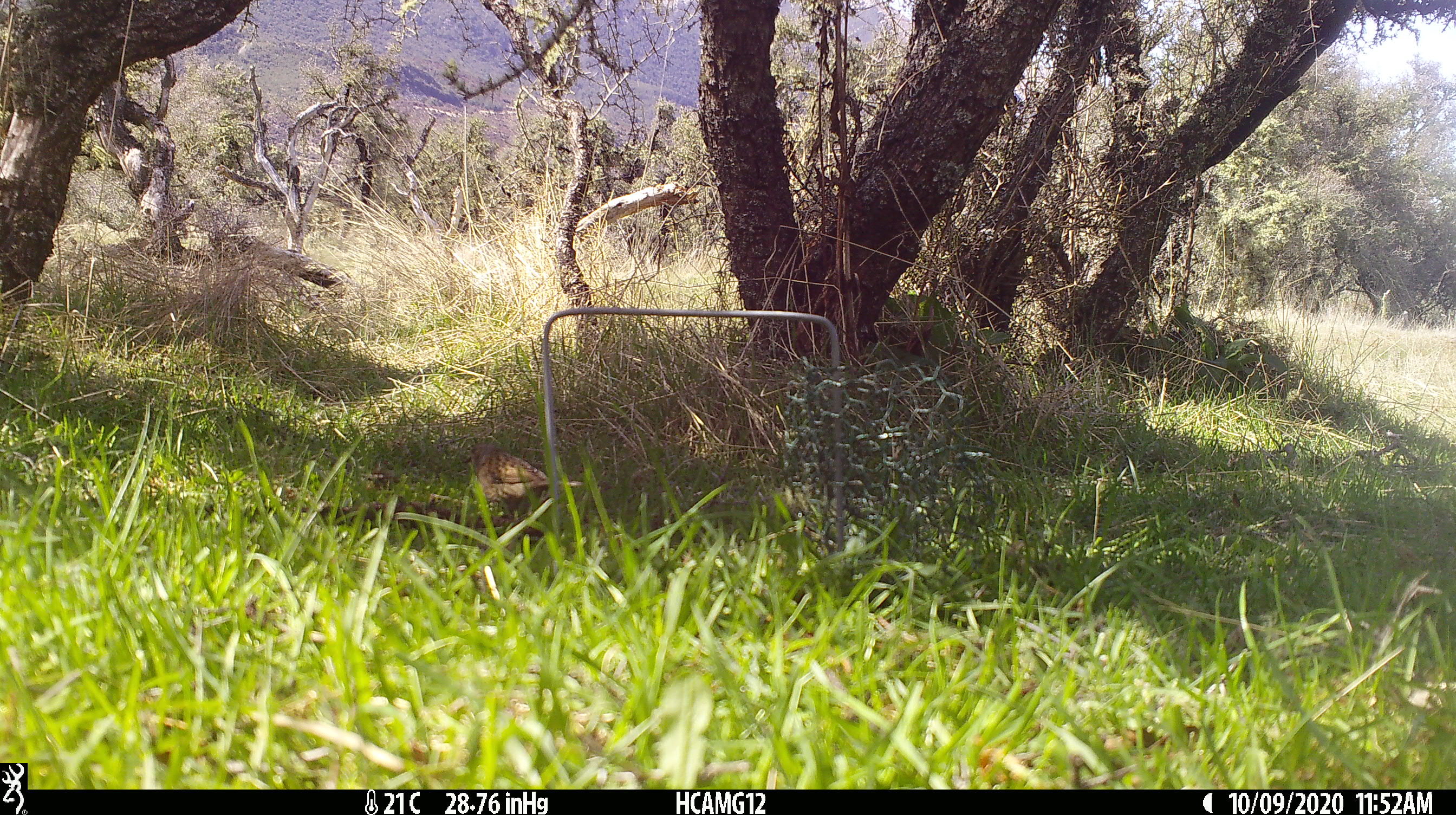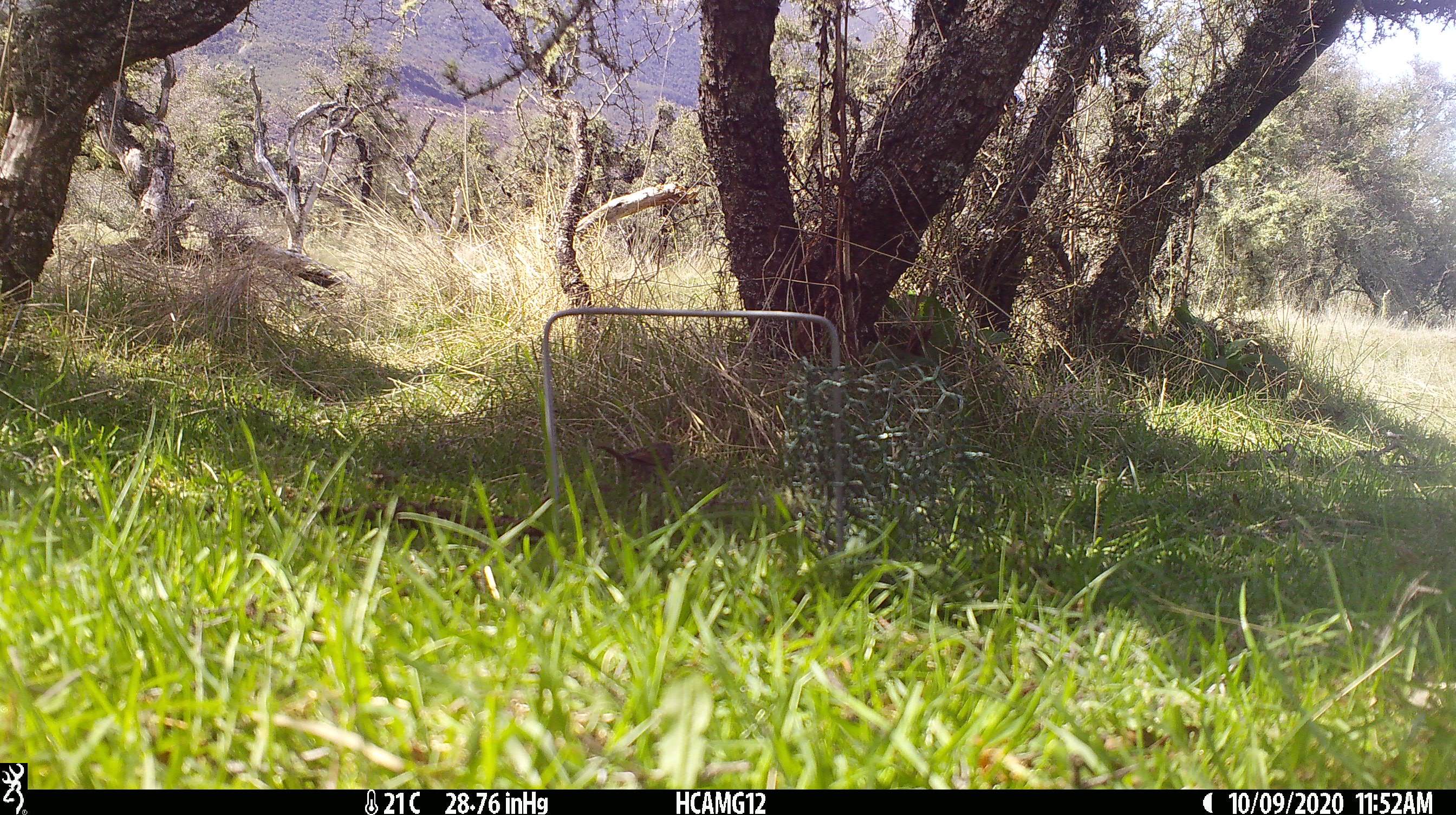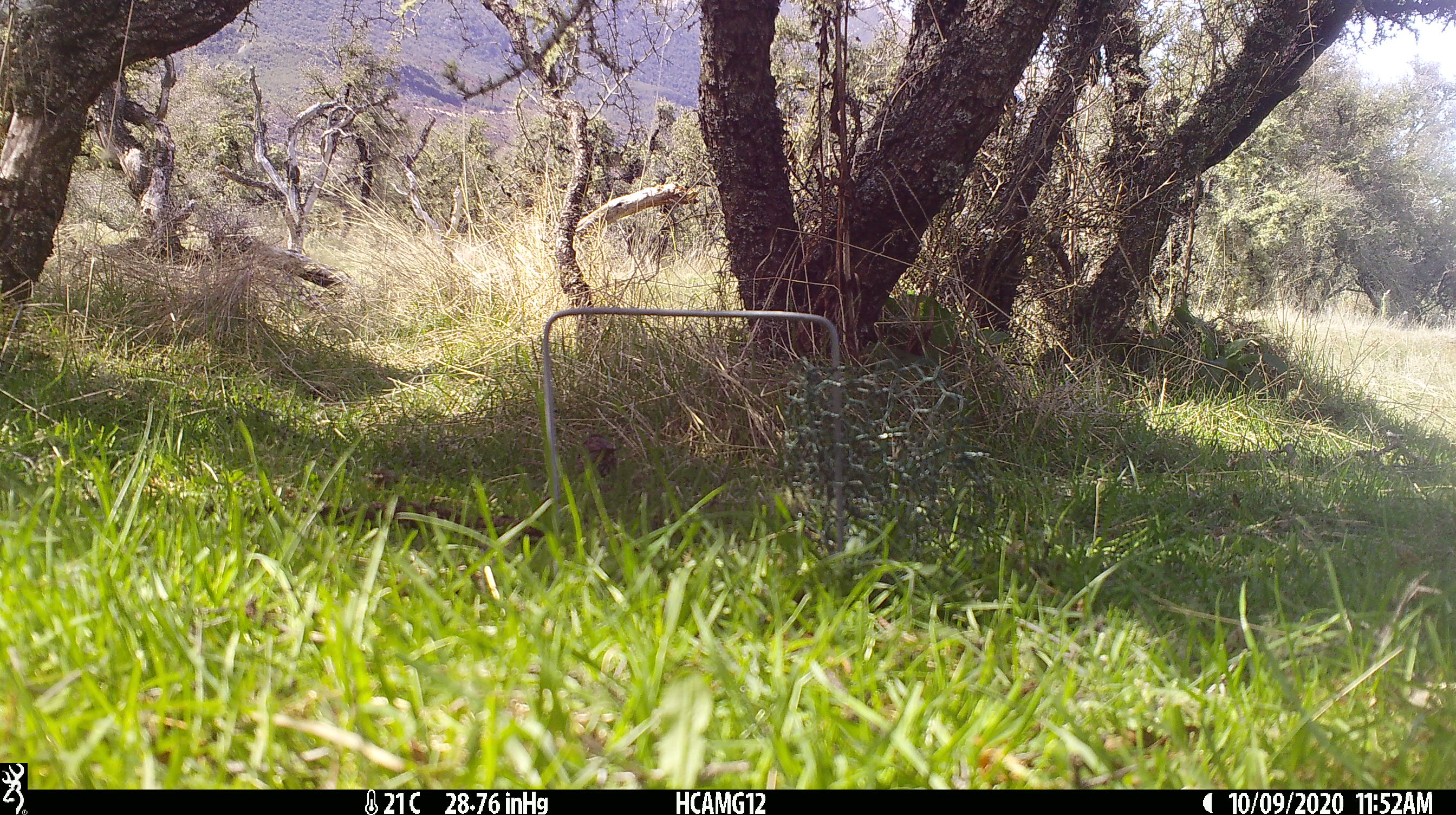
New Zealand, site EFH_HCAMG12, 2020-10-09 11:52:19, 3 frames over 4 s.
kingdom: Animalia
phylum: Chordata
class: Aves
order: Passeriformes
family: Prunellidae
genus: Prunella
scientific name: Prunella modularis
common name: dunnock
Dunnock (Prunella modularis).